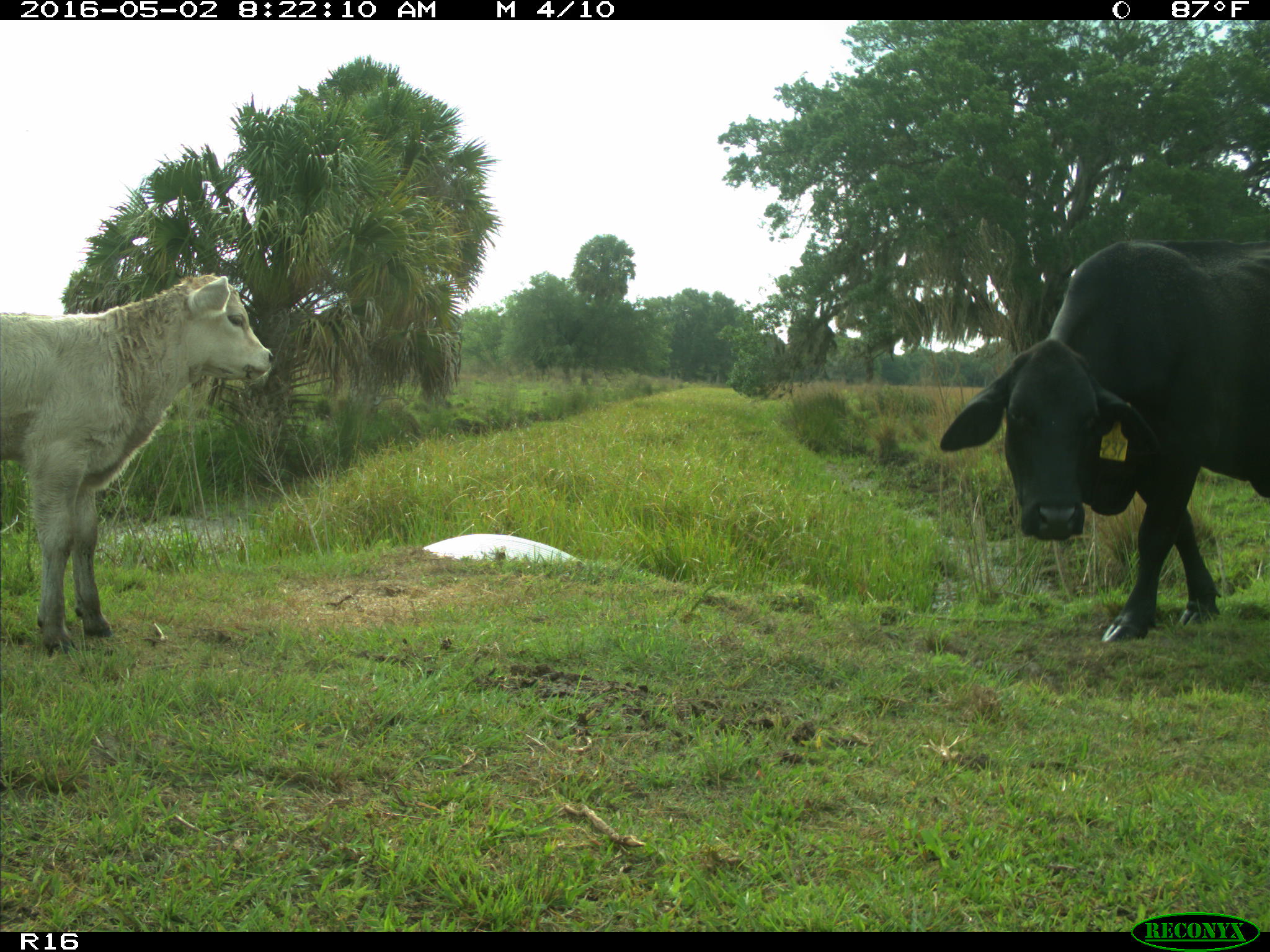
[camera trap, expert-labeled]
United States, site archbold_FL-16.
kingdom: Animalia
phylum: Chordata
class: Mammalia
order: Artiodactyla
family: Bovidae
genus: Bos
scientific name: Bos taurus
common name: domestic cow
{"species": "Bos taurus (domestic cow)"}